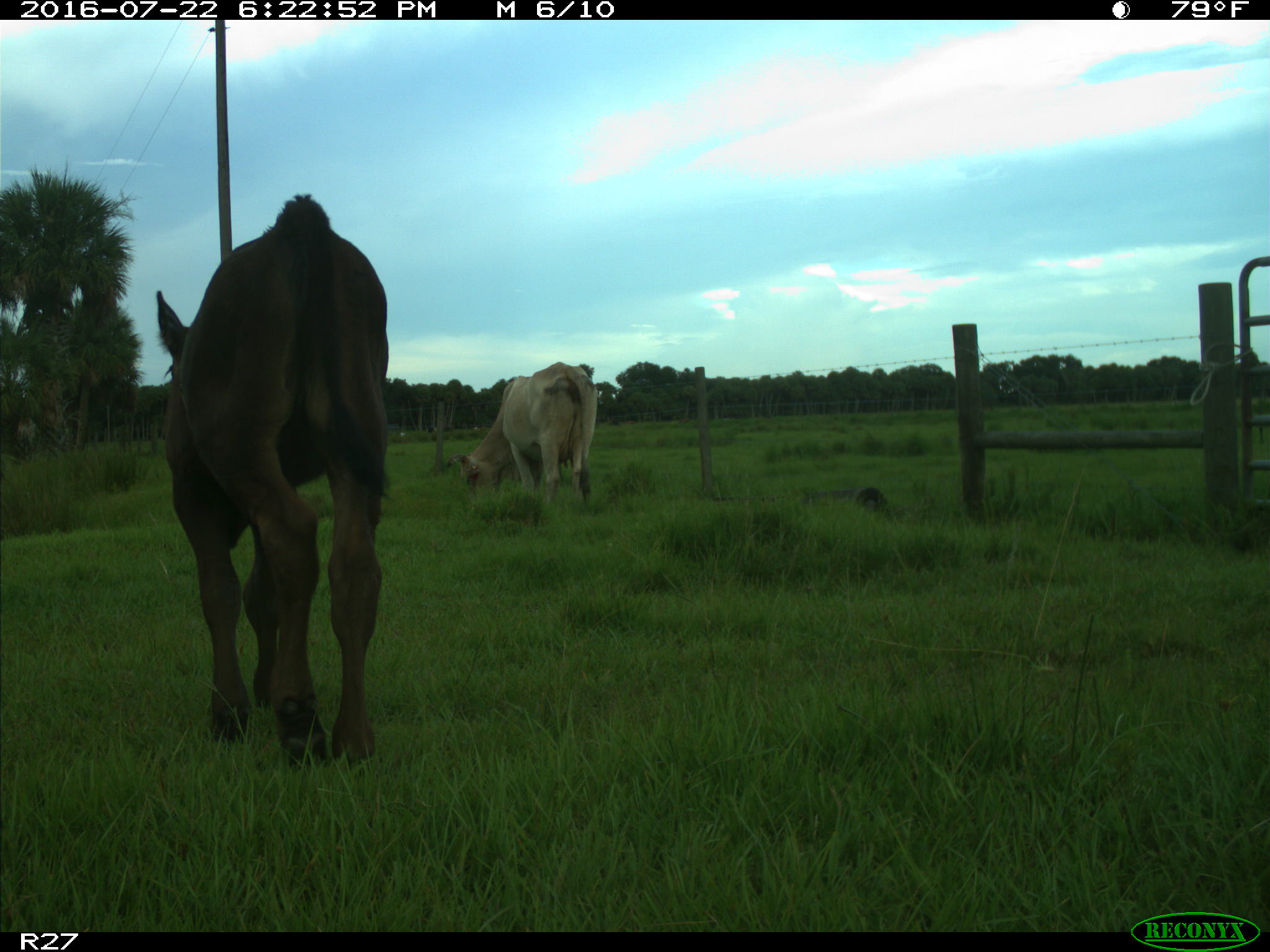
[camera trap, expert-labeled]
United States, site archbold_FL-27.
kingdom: Animalia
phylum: Chordata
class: Mammalia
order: Artiodactyla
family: Bovidae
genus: Bos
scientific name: Bos taurus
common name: domestic cow